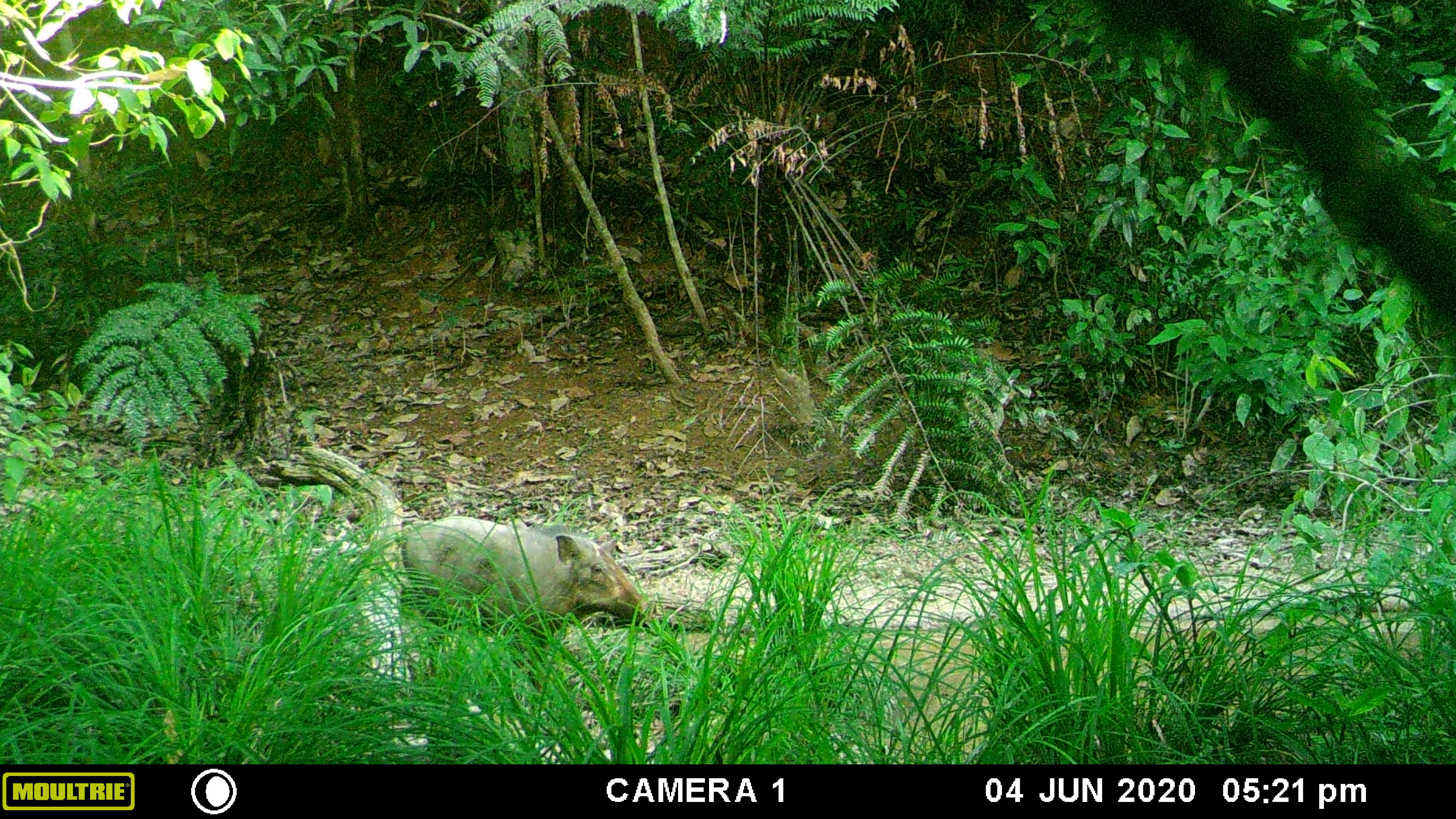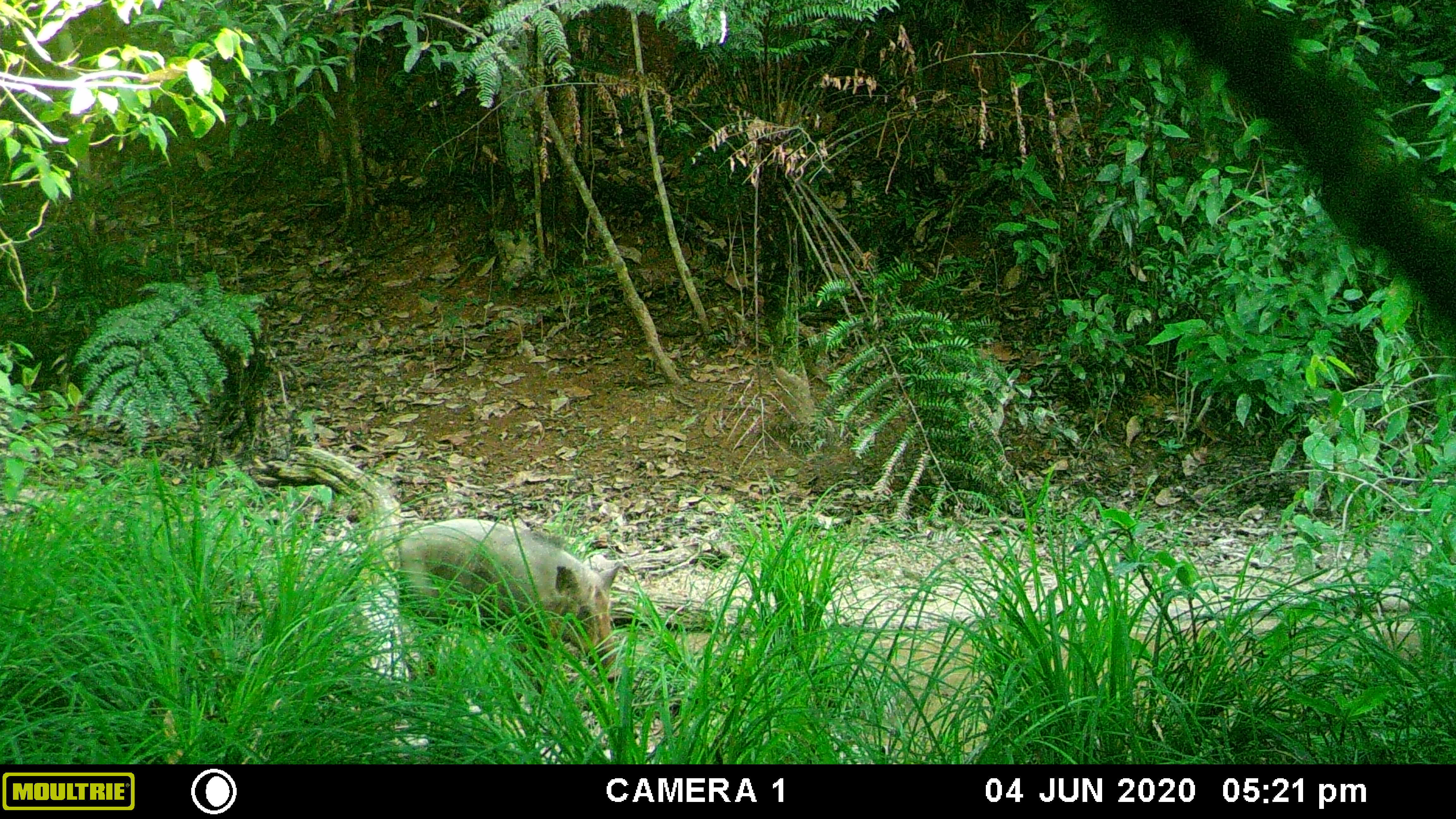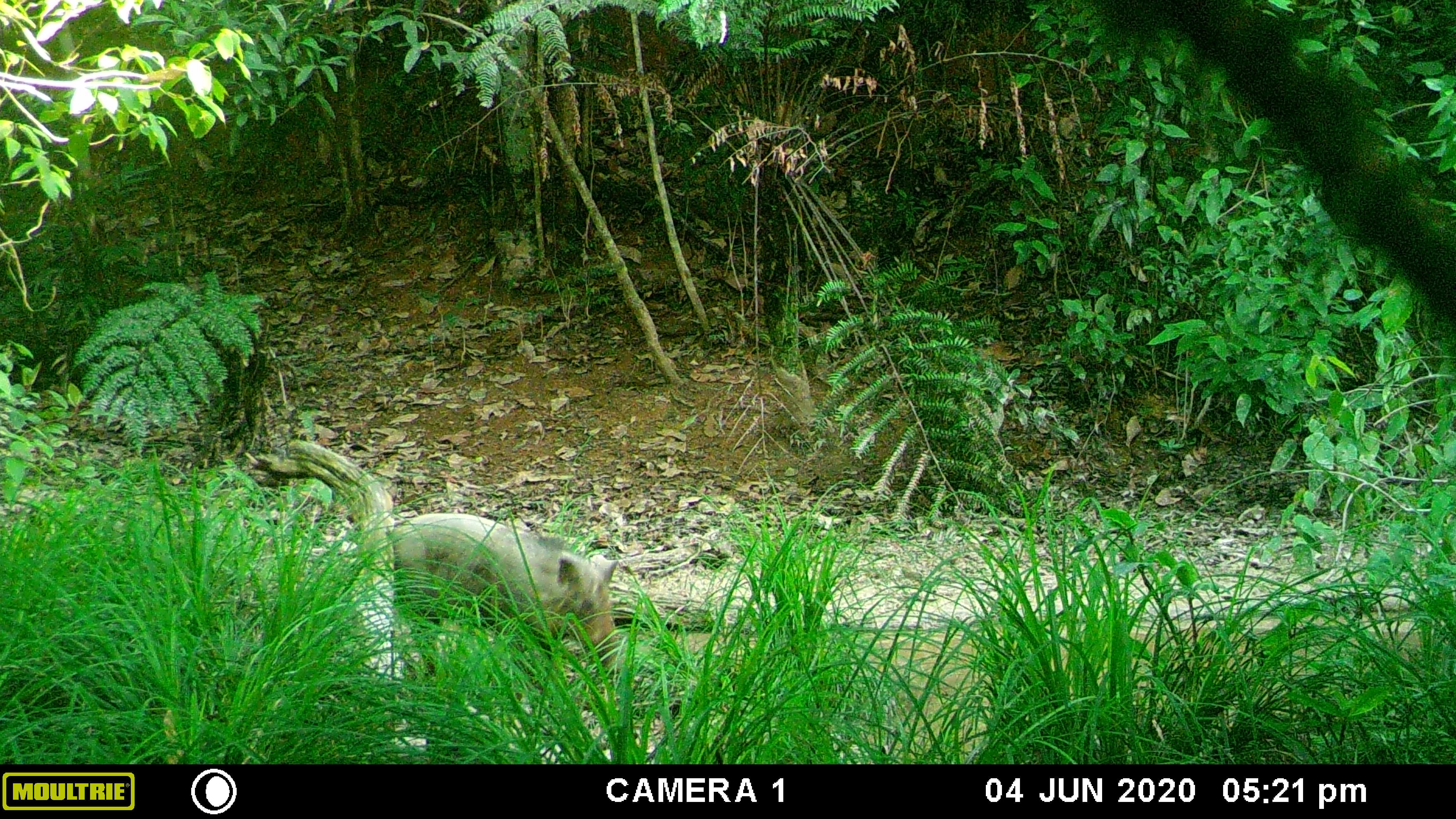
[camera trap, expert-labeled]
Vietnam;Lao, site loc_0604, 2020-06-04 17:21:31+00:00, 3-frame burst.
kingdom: Animalia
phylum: Chordata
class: Mammalia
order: Artiodactyla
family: Suidae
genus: Sus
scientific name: Sus scrofa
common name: eurasian wild pig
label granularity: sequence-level